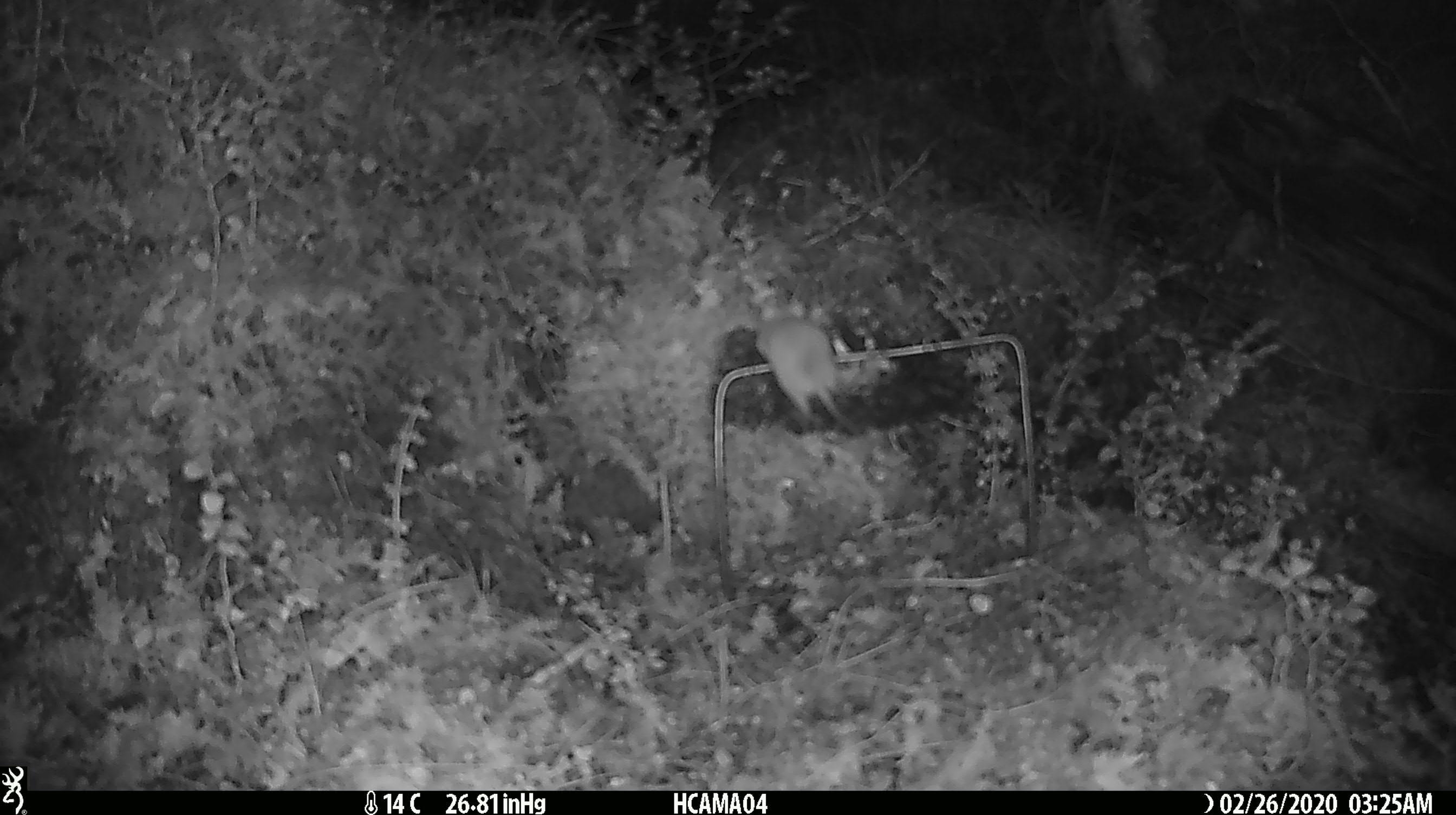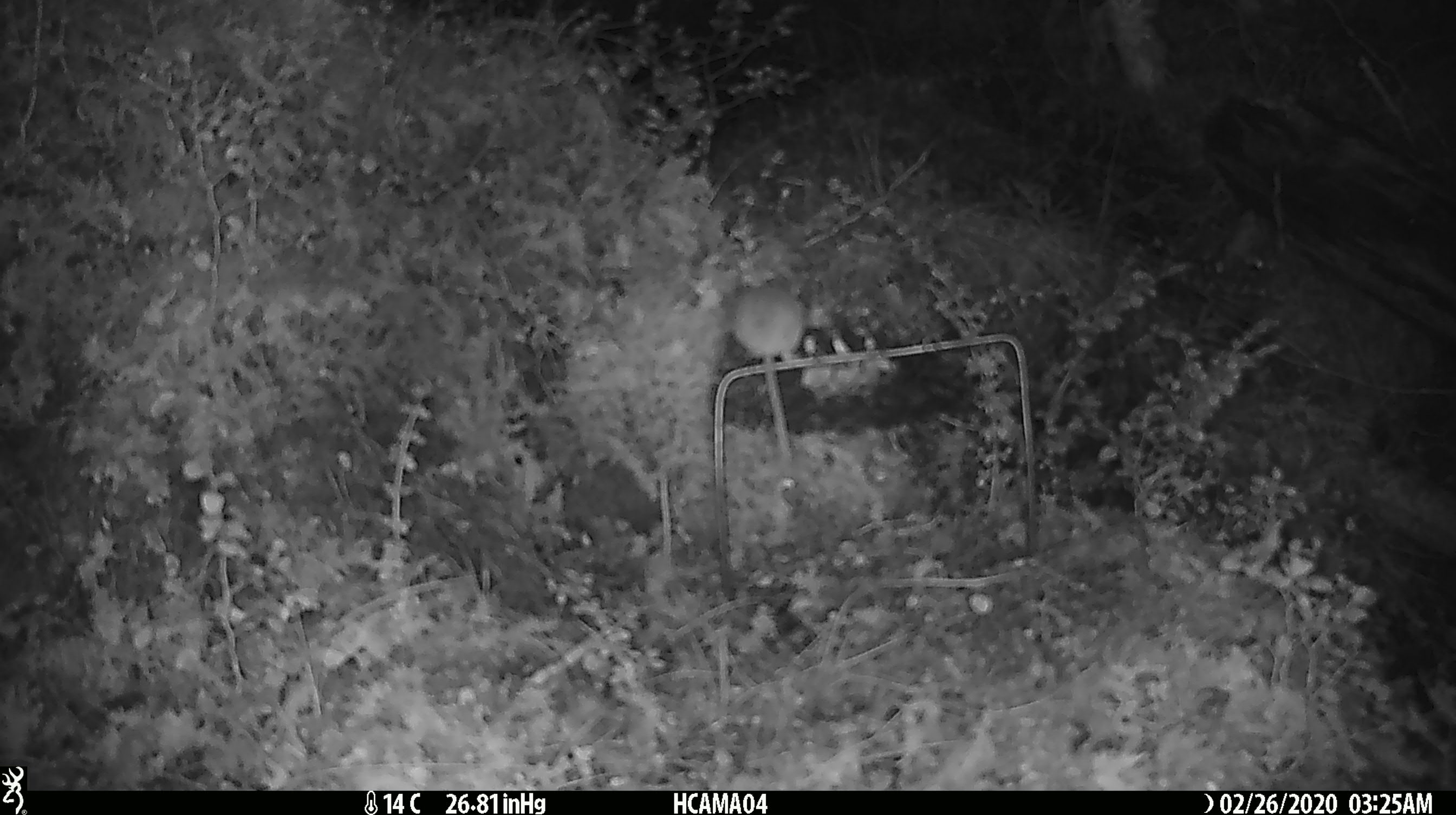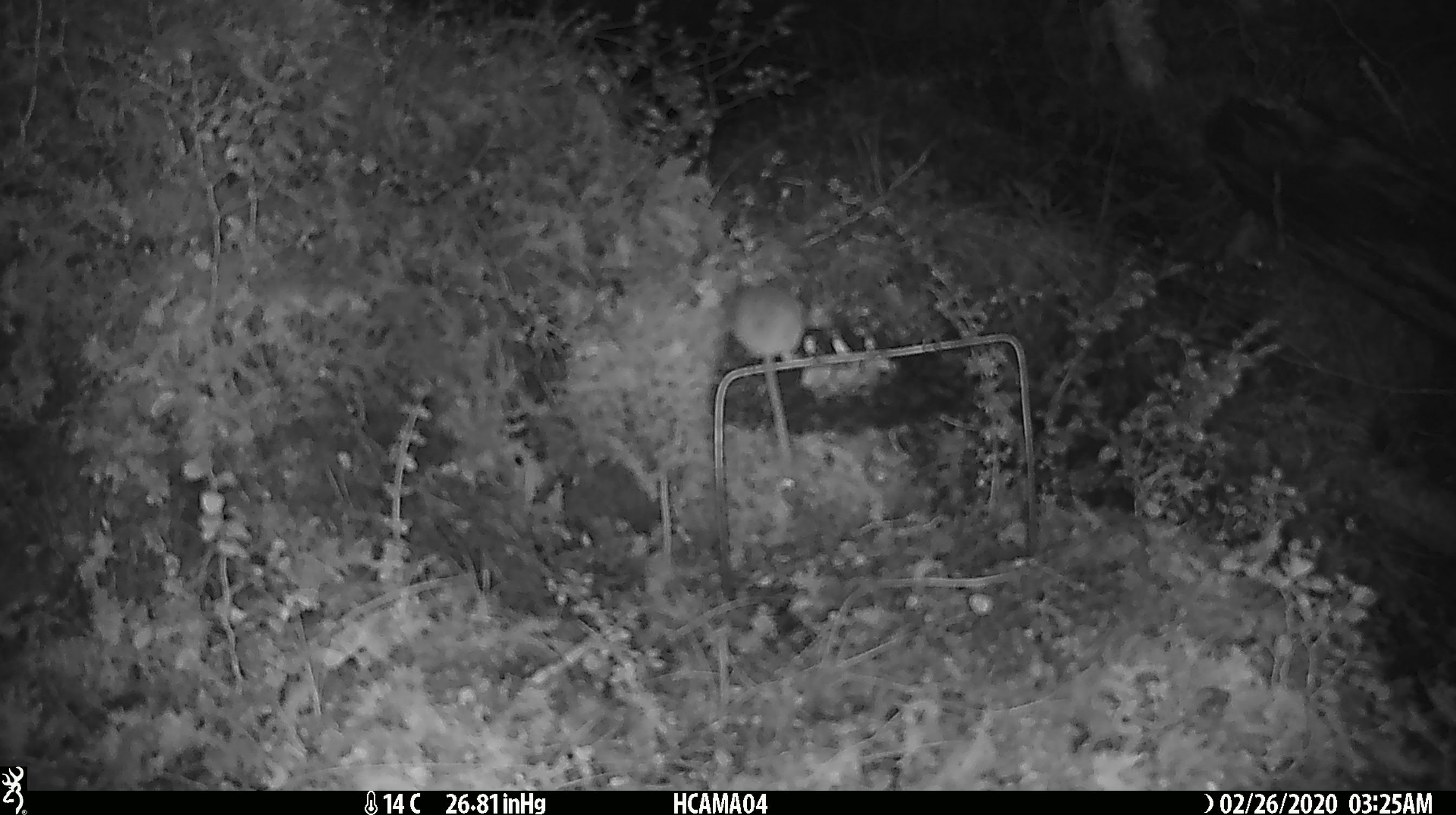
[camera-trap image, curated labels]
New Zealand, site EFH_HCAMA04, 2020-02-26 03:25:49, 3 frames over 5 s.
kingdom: Animalia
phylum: Chordata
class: Mammalia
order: Rodentia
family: Muridae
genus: Mus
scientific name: Mus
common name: mouse